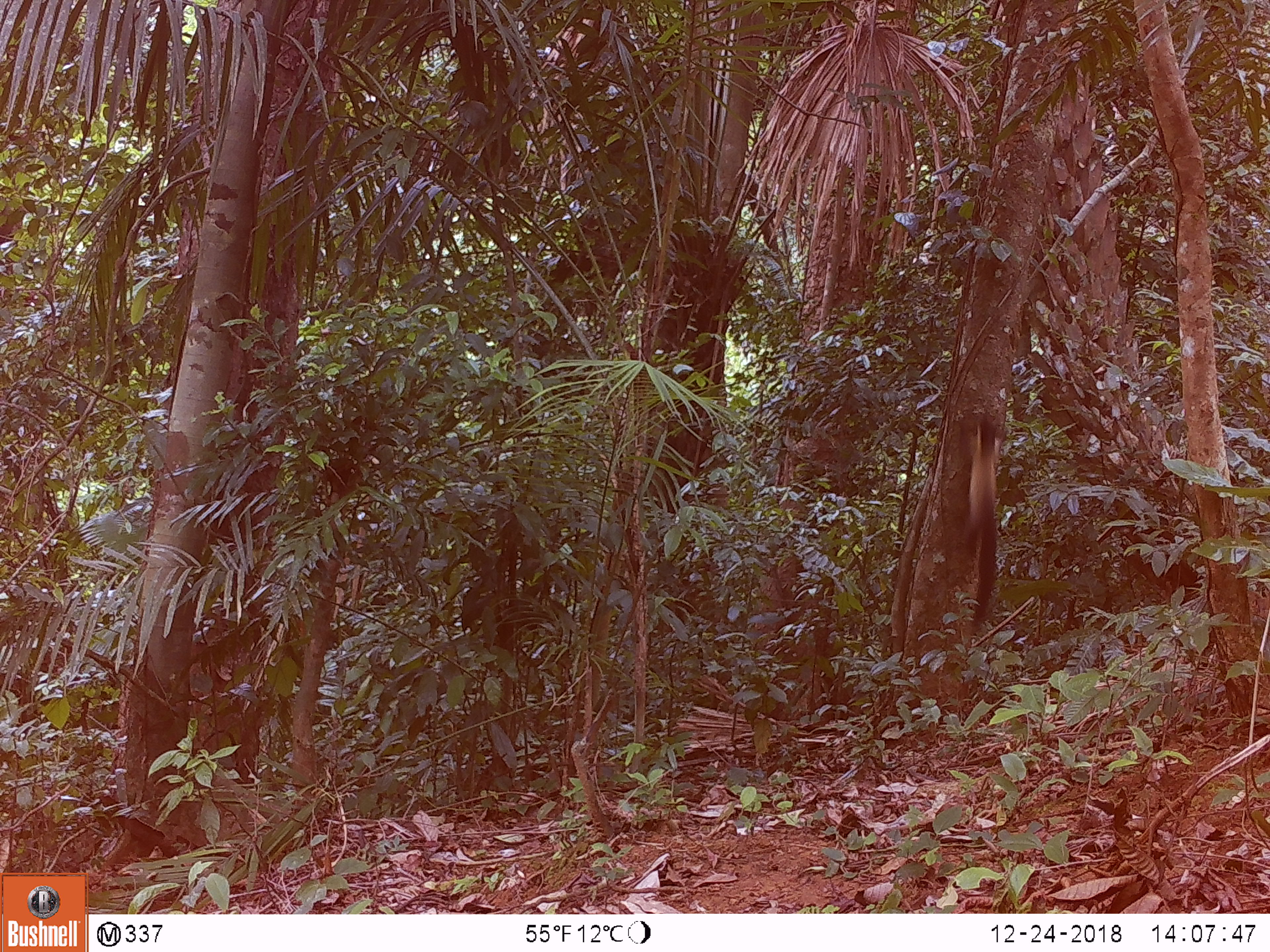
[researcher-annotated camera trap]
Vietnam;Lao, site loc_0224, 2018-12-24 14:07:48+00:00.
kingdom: Animalia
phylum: Chordata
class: Mammalia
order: Carnivora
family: Mustelidae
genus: Martes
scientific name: Martes flavigula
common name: yellow-throated marten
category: yellow throated marten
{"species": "yellow throated marten (yellow-throated marten) (Martes flavigula)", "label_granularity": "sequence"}